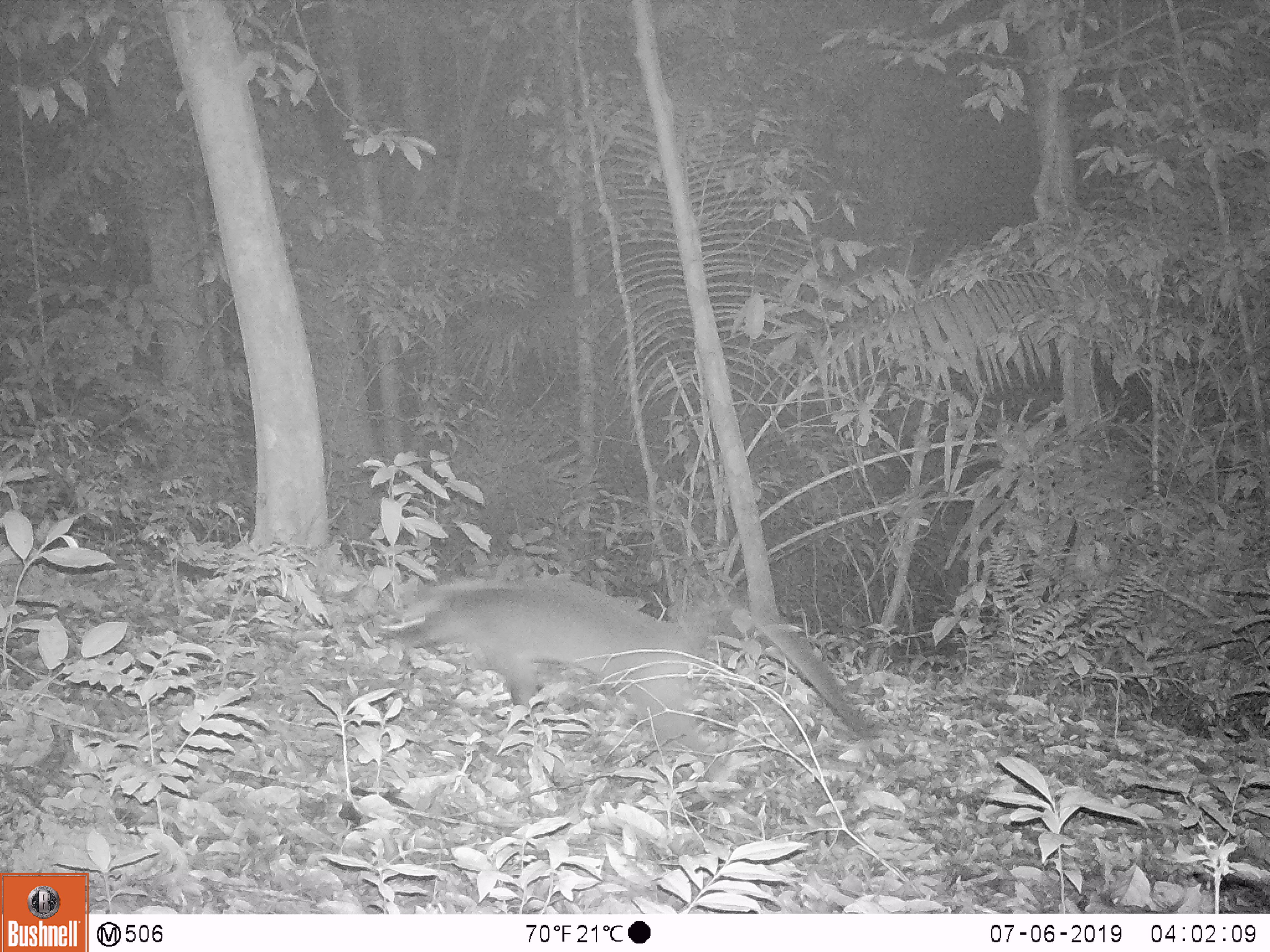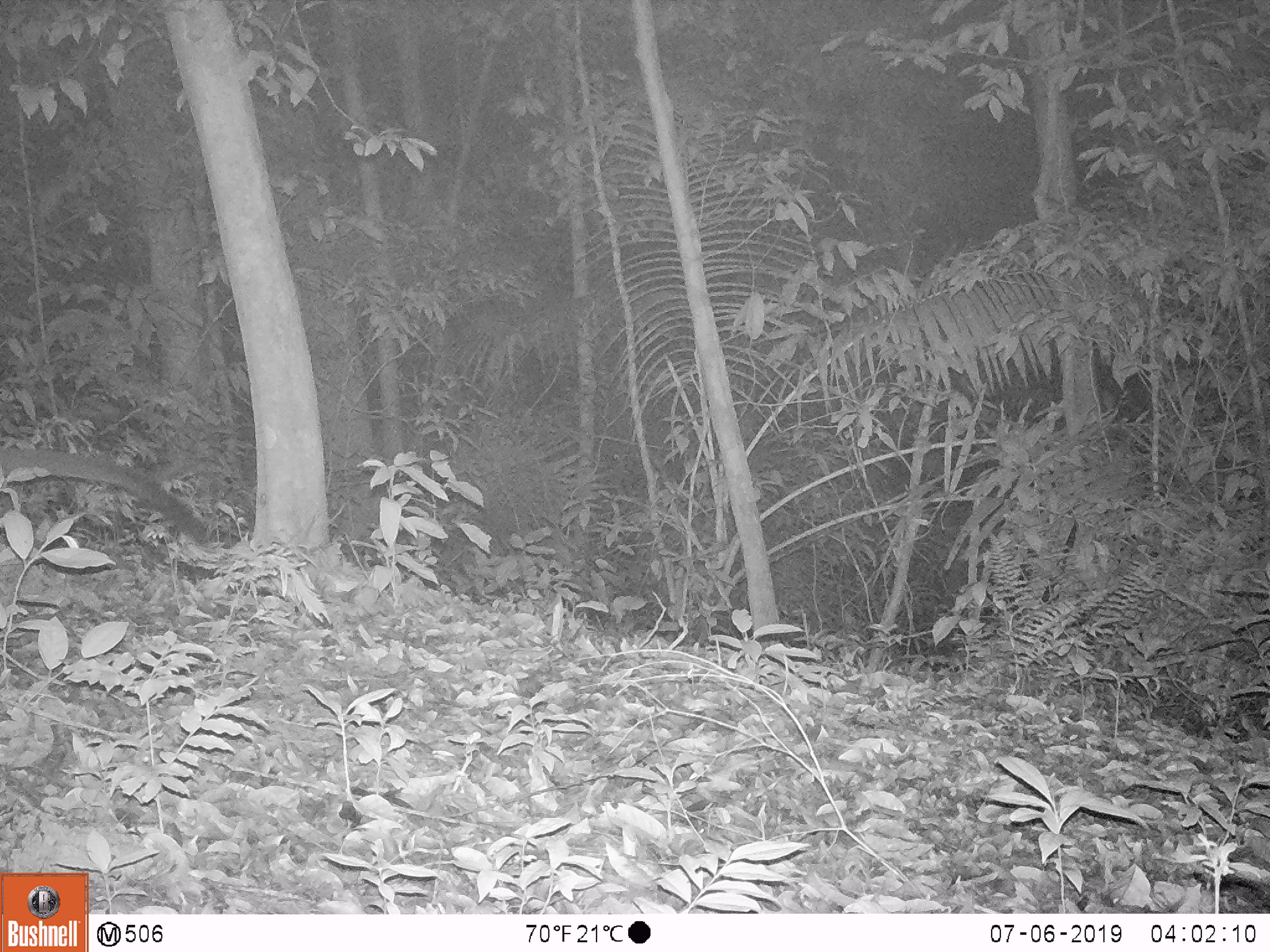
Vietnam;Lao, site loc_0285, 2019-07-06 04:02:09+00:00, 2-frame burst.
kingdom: Animalia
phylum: Chordata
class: Mammalia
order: Carnivora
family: Viverridae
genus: Paguma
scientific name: Paguma larvata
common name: masked palm civet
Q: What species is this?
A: Masked palm civet (Paguma larvata).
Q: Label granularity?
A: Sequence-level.